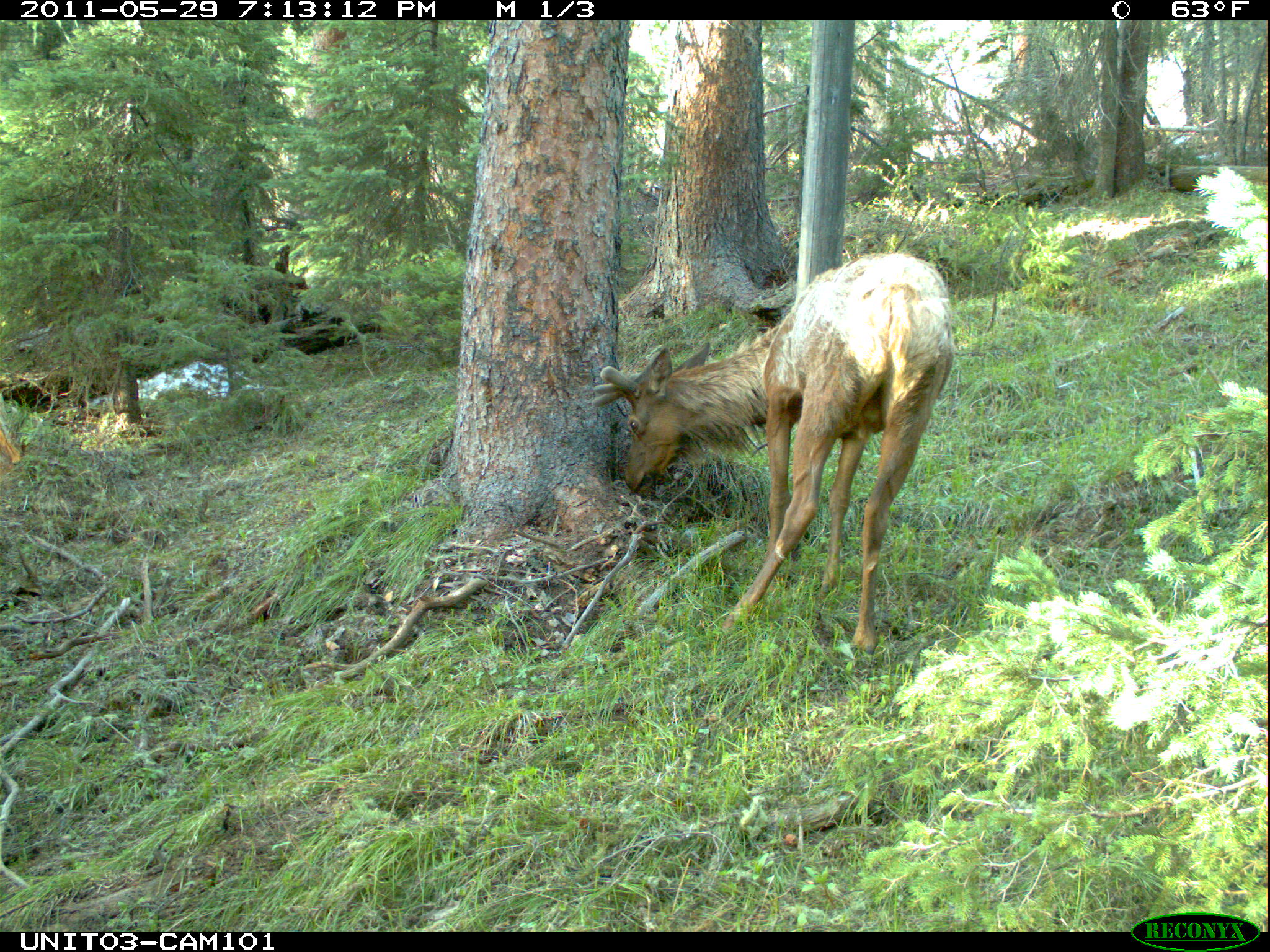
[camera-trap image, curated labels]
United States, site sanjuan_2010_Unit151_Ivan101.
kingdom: Animalia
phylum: Chordata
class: Mammalia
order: Artiodactyla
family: Cervidae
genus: Cervus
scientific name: Cervus elaphus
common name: red deer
Cervus elaphus (red deer).